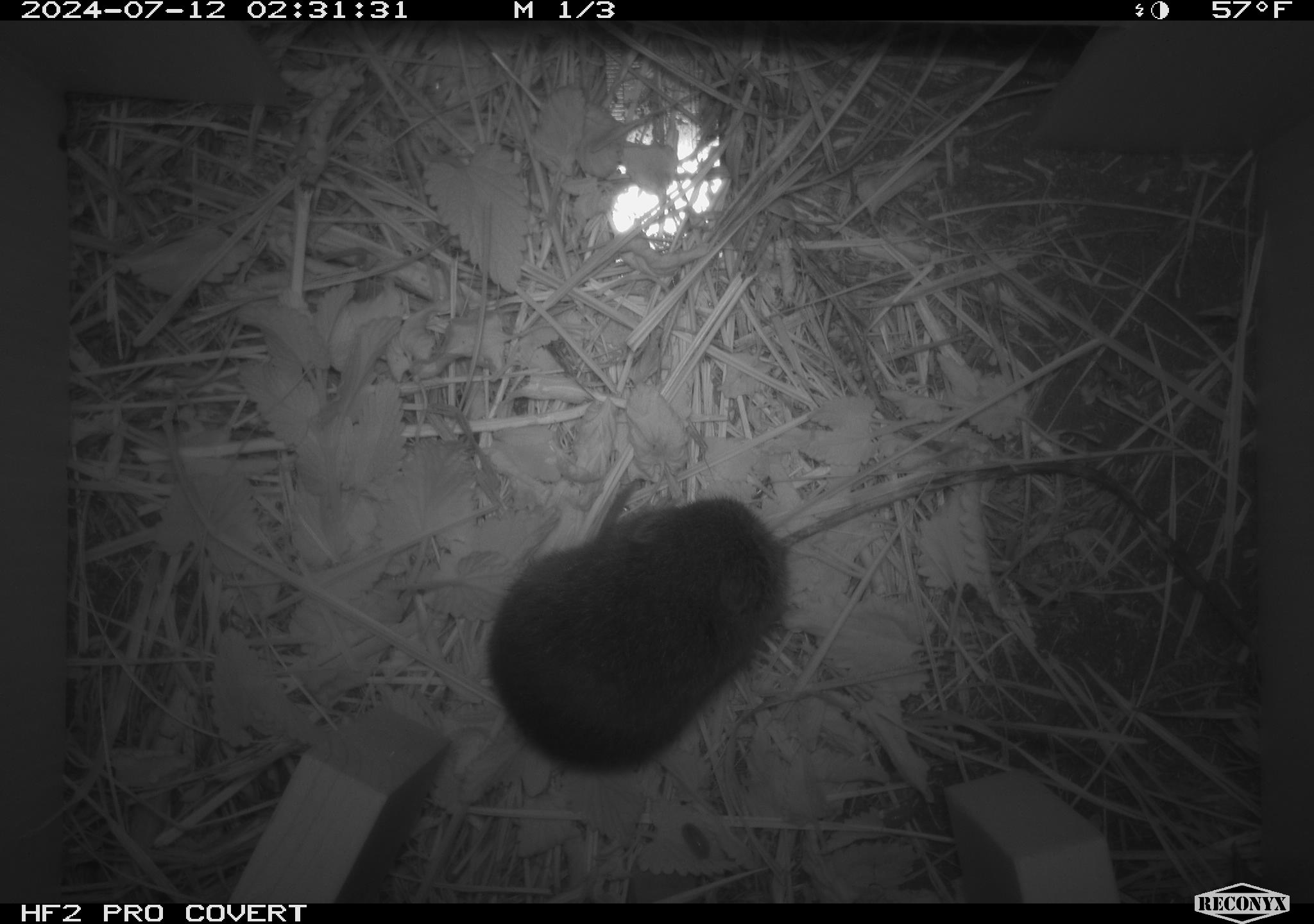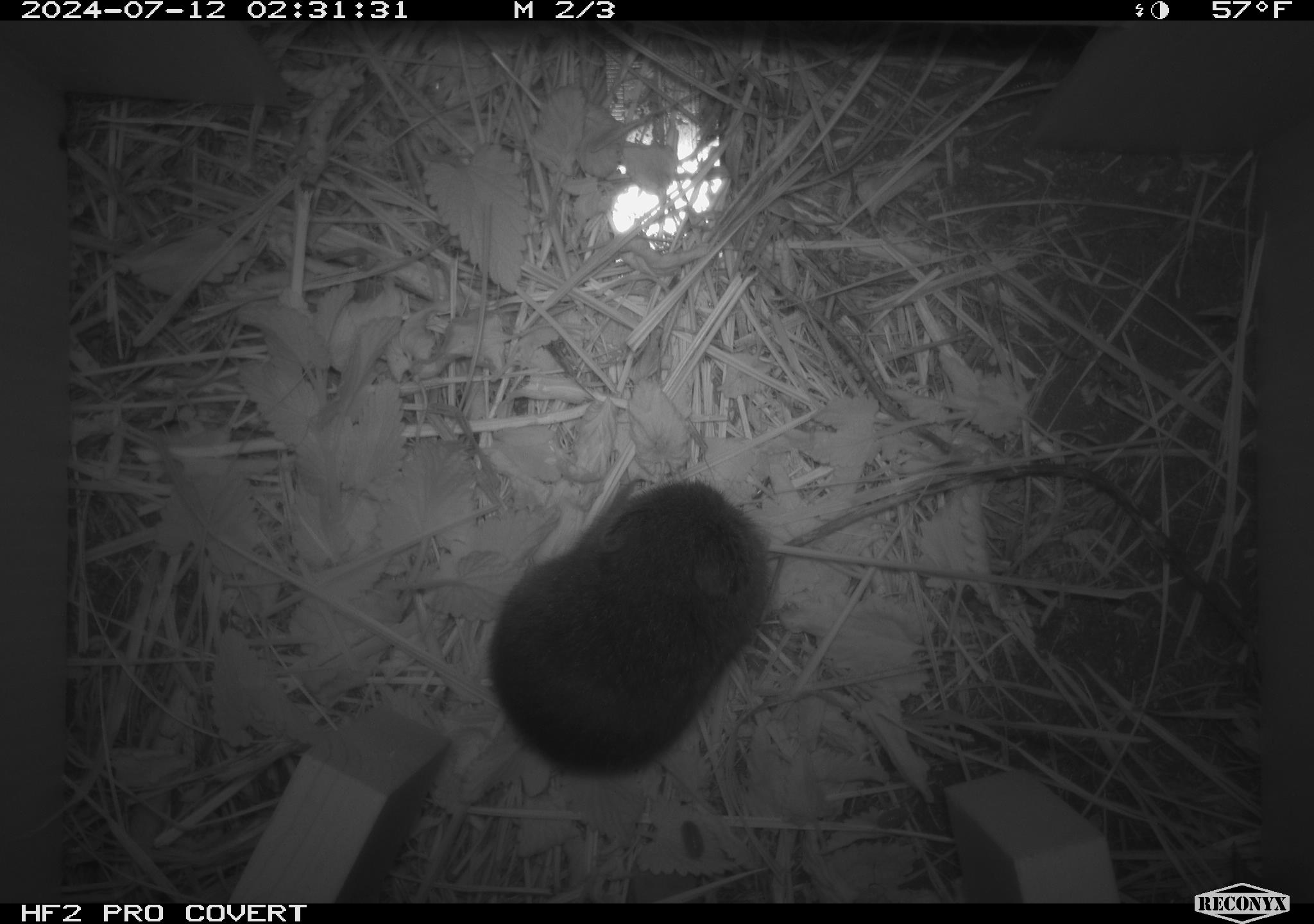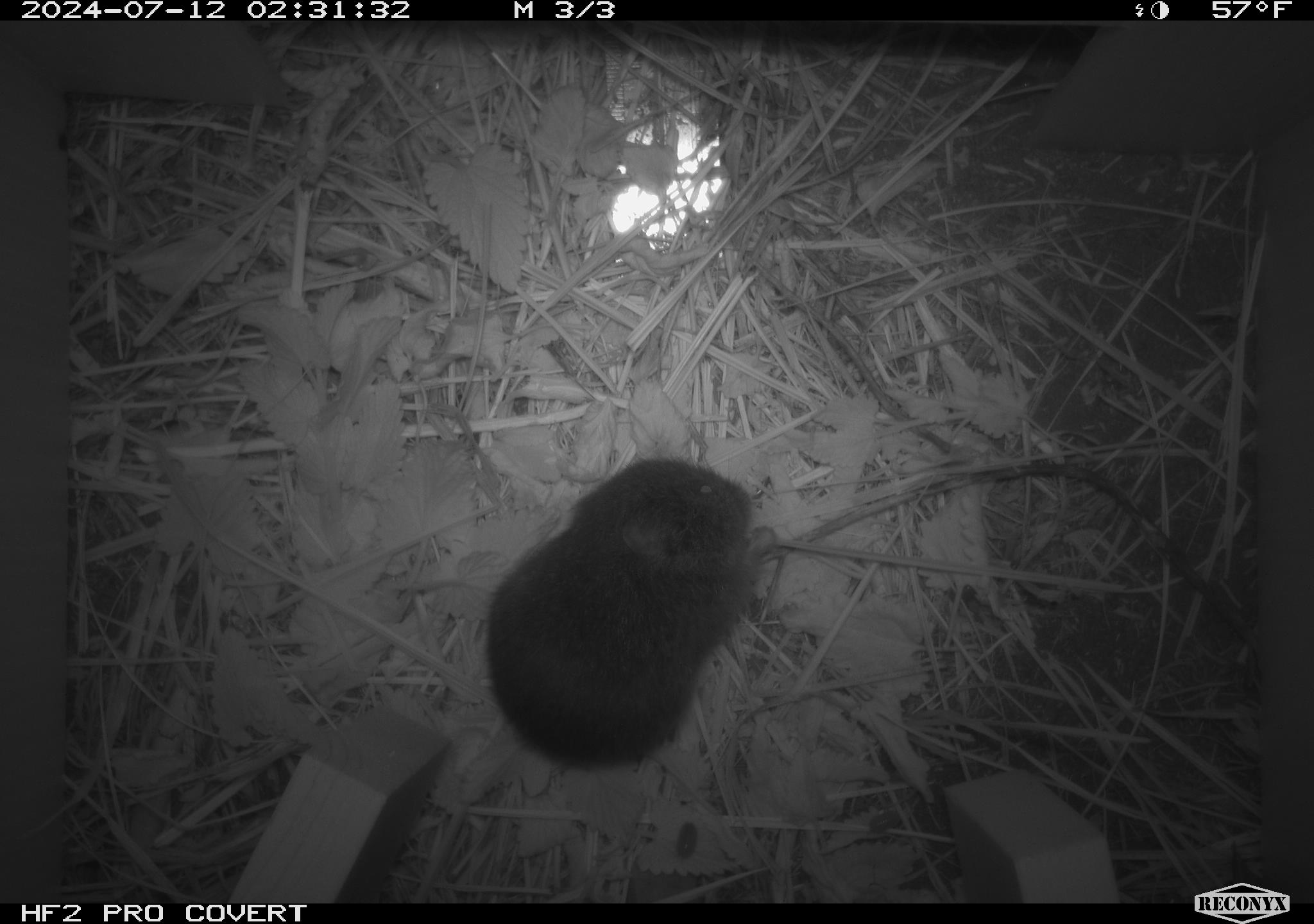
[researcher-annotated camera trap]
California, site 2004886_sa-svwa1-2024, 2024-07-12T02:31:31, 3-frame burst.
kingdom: Animalia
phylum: Chordata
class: Mammalia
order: Rodentia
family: Cricetidae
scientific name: Arvicolinae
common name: voles, lemmings, and muskrats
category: arvicolinae subfamily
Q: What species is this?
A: Arvicolinae subfamily (voles, lemmings, and muskrats) (Arvicolinae).